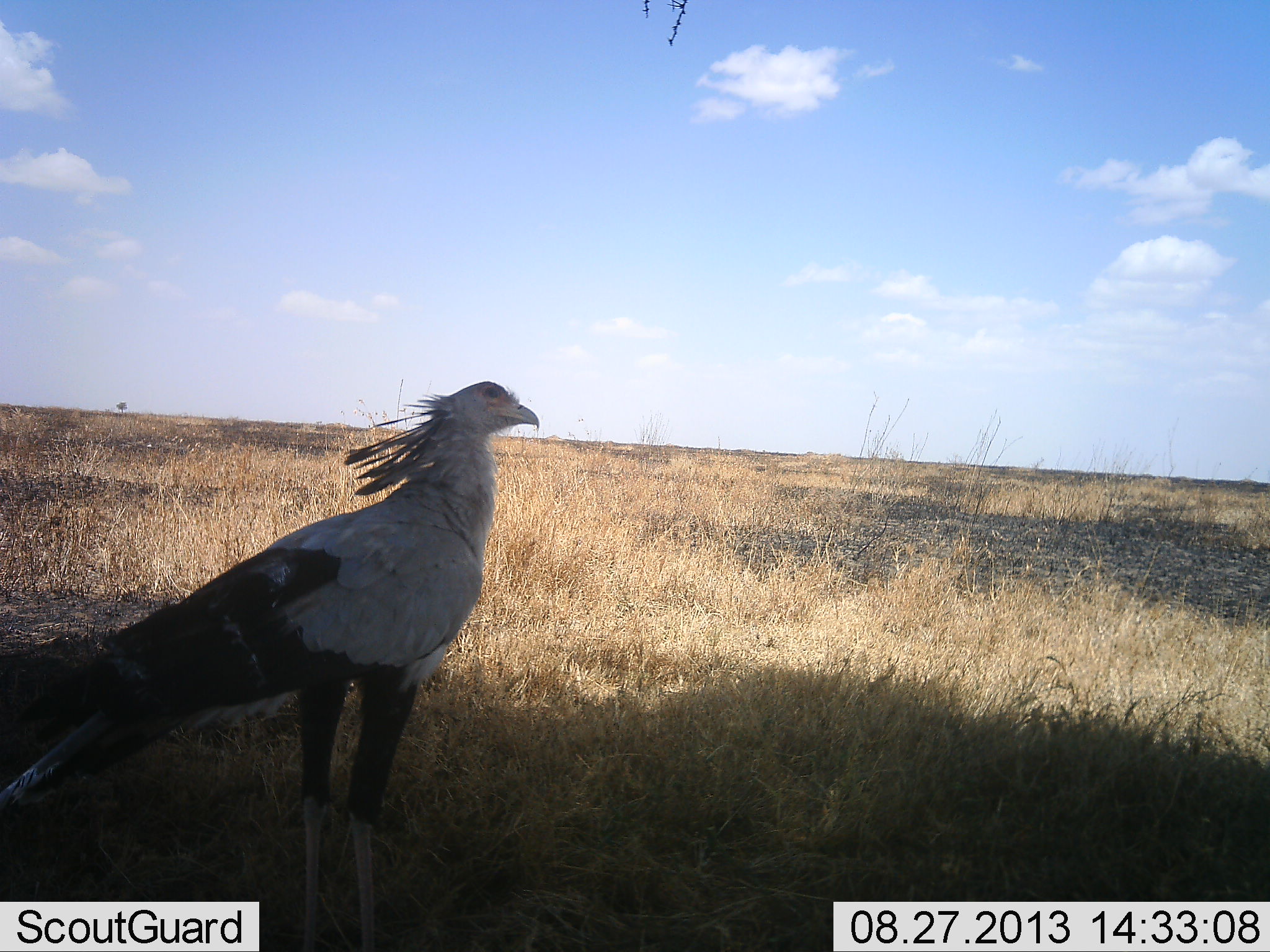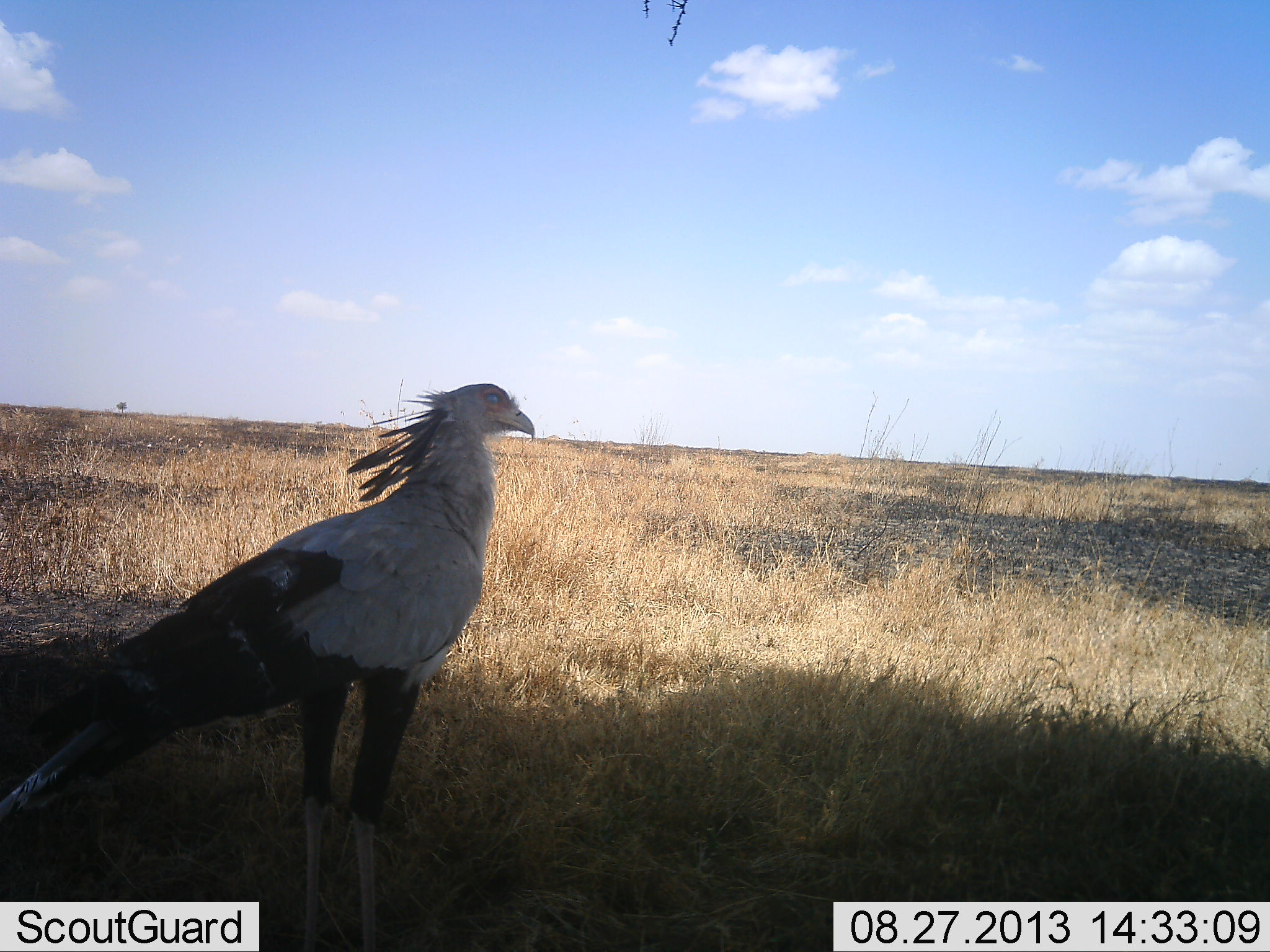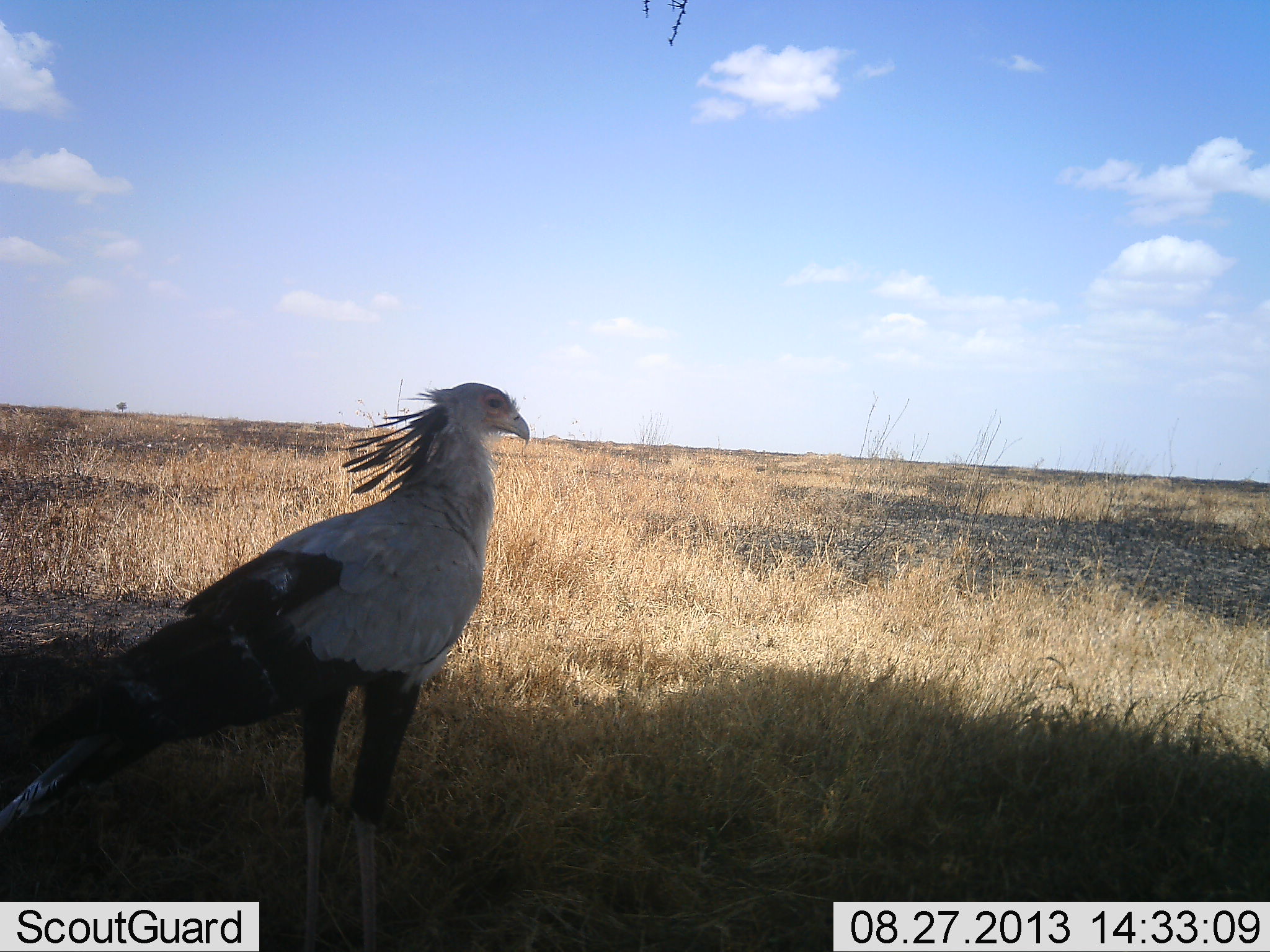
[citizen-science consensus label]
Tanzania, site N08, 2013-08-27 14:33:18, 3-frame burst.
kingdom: Animalia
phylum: Chordata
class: Aves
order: Accipitriformes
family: Sagittariidae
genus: Sagittarius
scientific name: Sagittarius serpentarius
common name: secretary bird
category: secretarybird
Secretarybird (secretary bird) (Sagittarius serpentarius), count 1. Behavior (volunteer vote fractions): standing 100%, resting 10%, moving 0%, interacting 10%. Young present (vote fraction): 0%. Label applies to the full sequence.